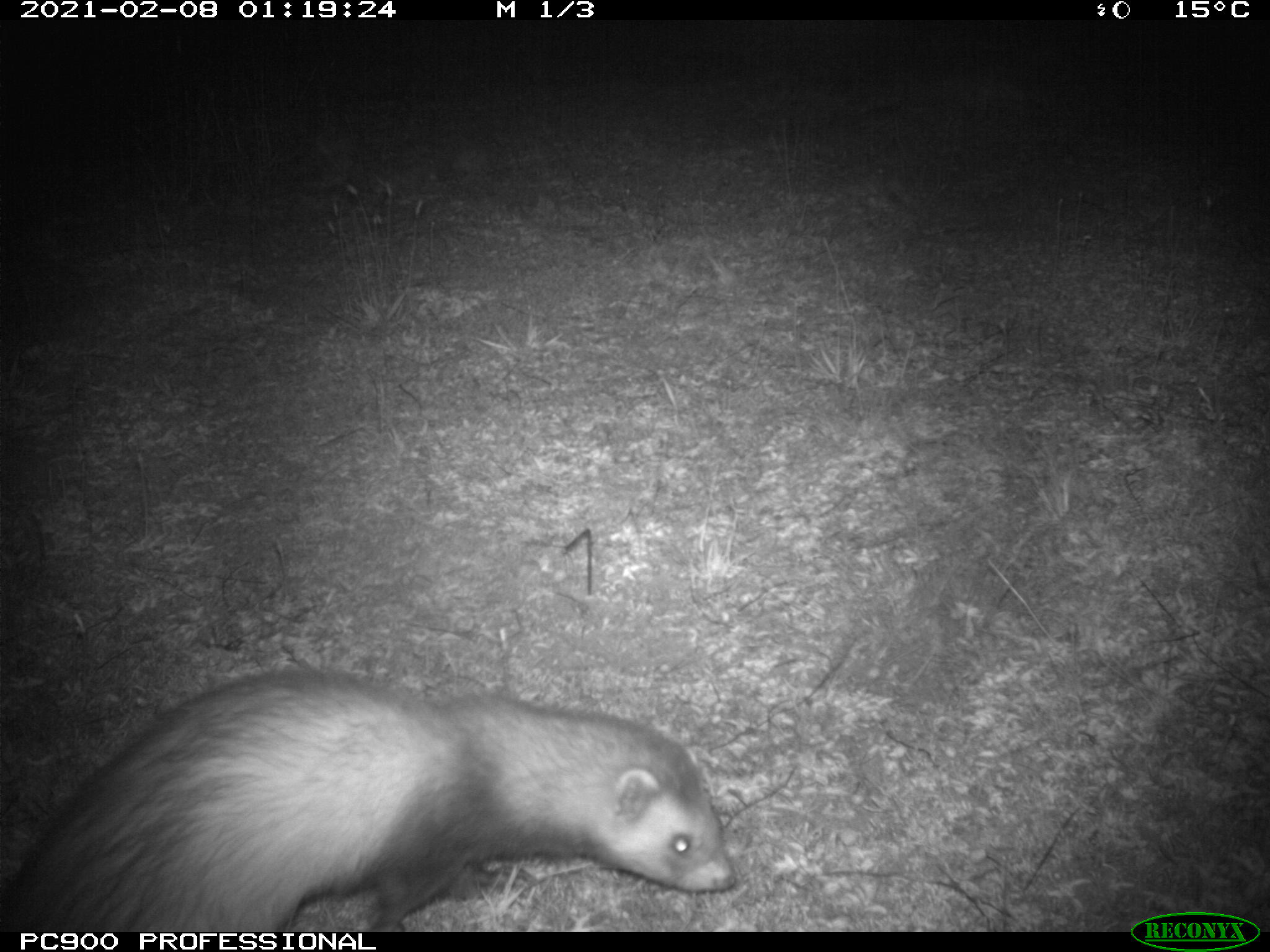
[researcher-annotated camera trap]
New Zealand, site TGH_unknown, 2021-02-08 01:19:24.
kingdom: Animalia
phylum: Chordata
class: Mammalia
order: Carnivora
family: Mustelidae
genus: Mustela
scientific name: Mustela furo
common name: ferret